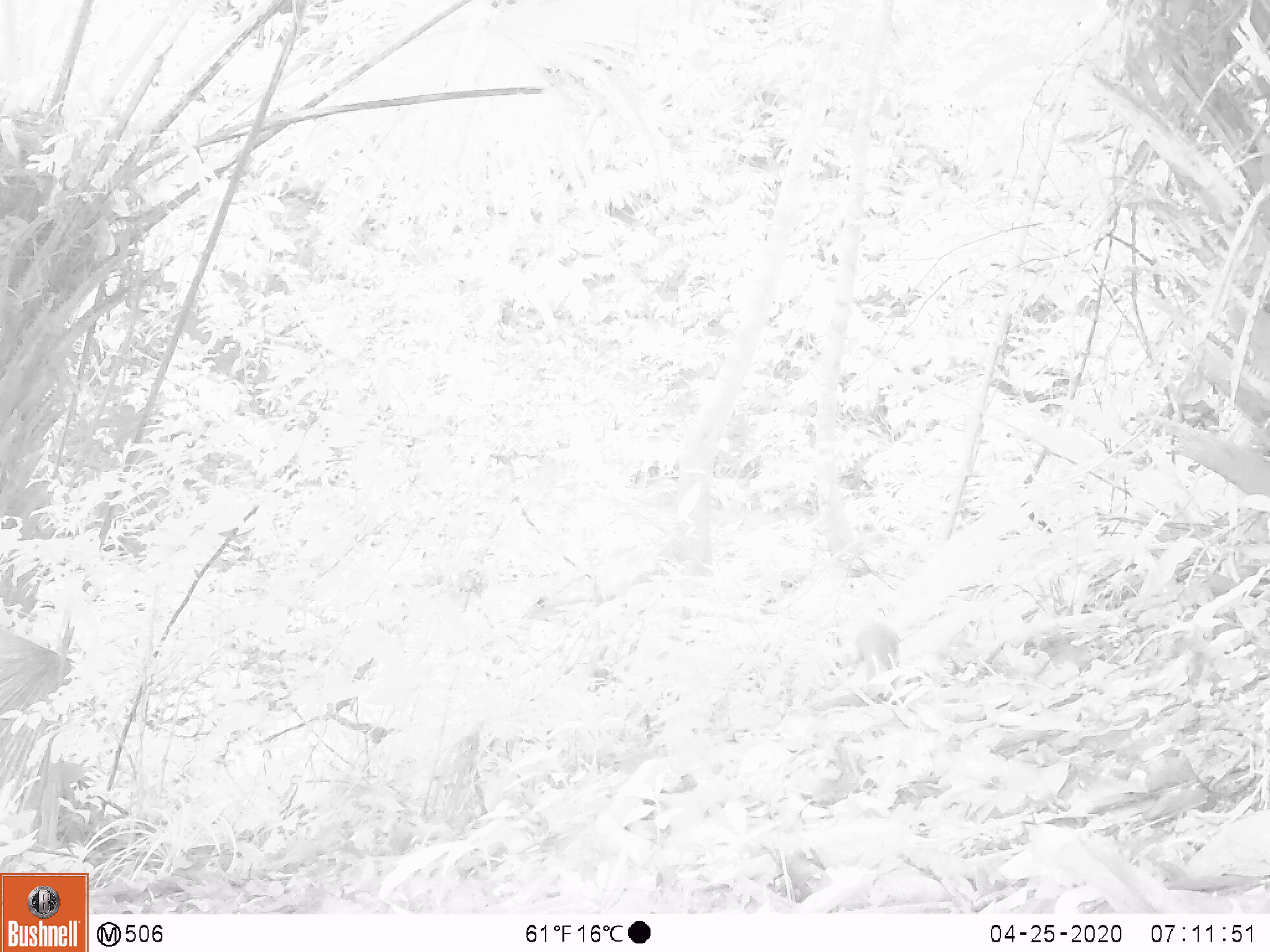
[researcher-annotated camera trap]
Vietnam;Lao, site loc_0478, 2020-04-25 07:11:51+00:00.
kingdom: Animalia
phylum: Chordata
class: Mammalia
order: Rodentia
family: Sciuridae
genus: Sciurus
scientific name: Sciurus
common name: squirrel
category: unidentified squirrel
Unidentified squirrel (squirrel) (Sciurus). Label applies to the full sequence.